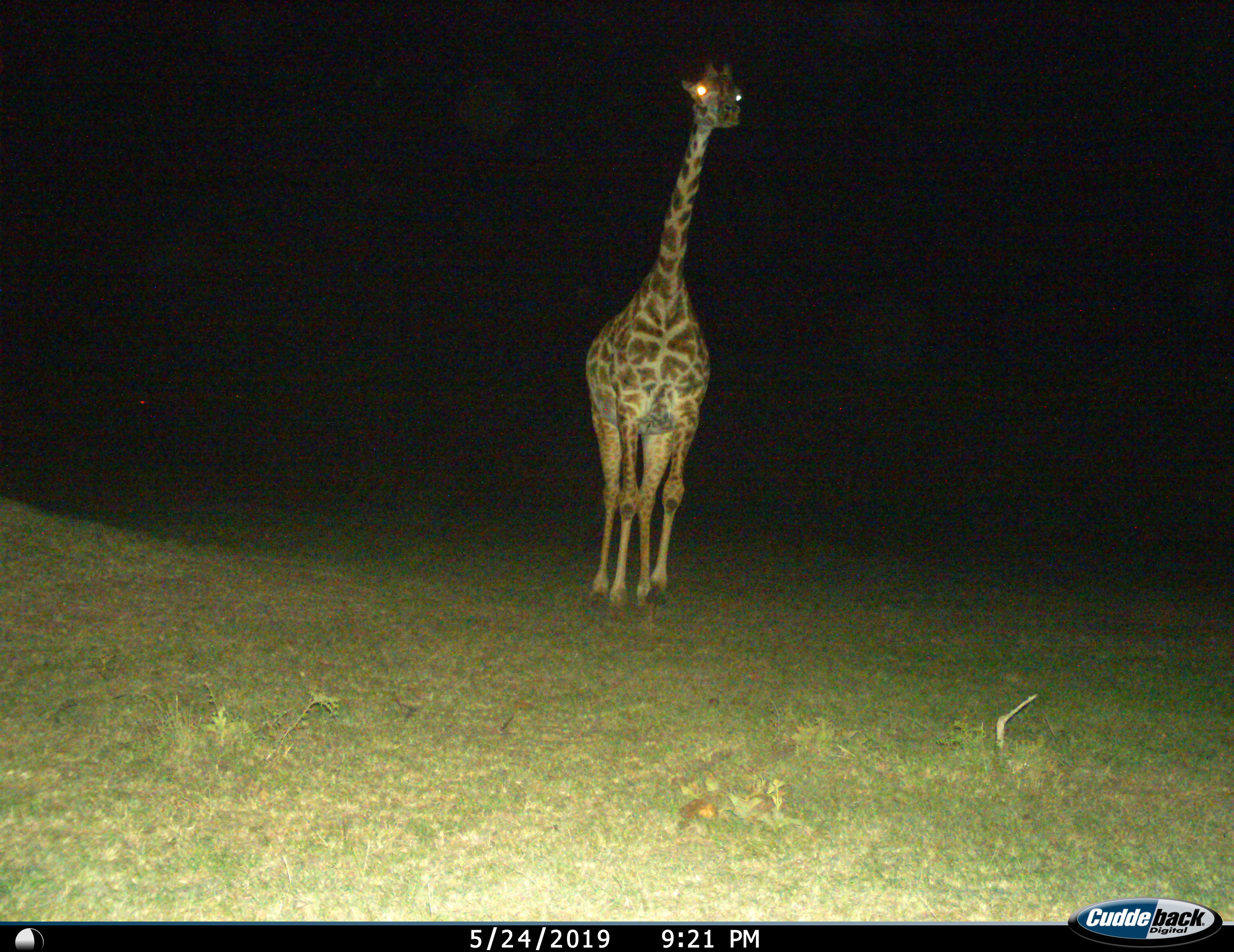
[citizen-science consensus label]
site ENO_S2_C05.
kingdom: Animalia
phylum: Chordata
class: Mammalia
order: Artiodactyla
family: Giraffidae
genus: Giraffa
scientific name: Giraffa camelopardalis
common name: giraffe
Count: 1.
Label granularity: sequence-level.